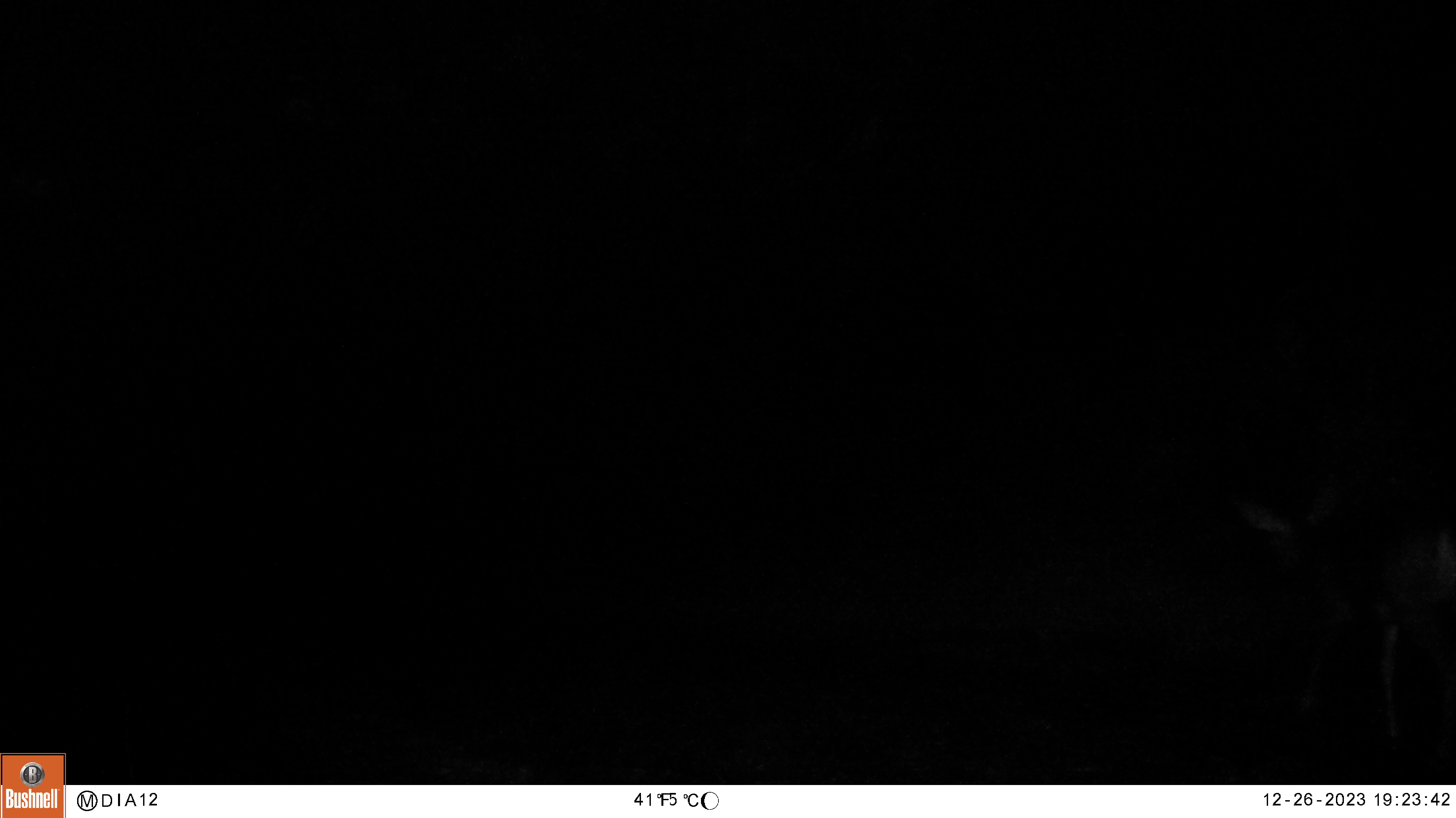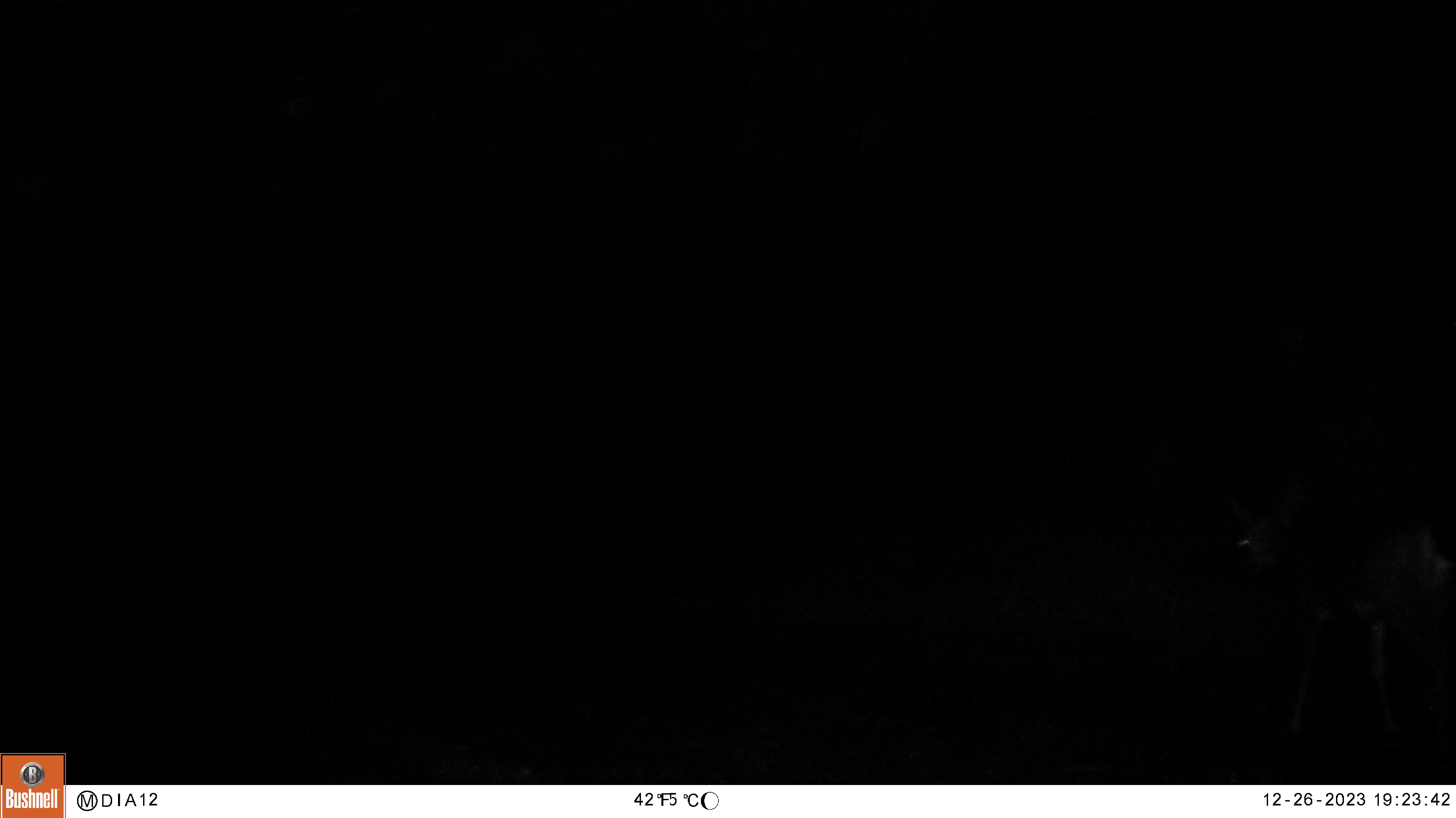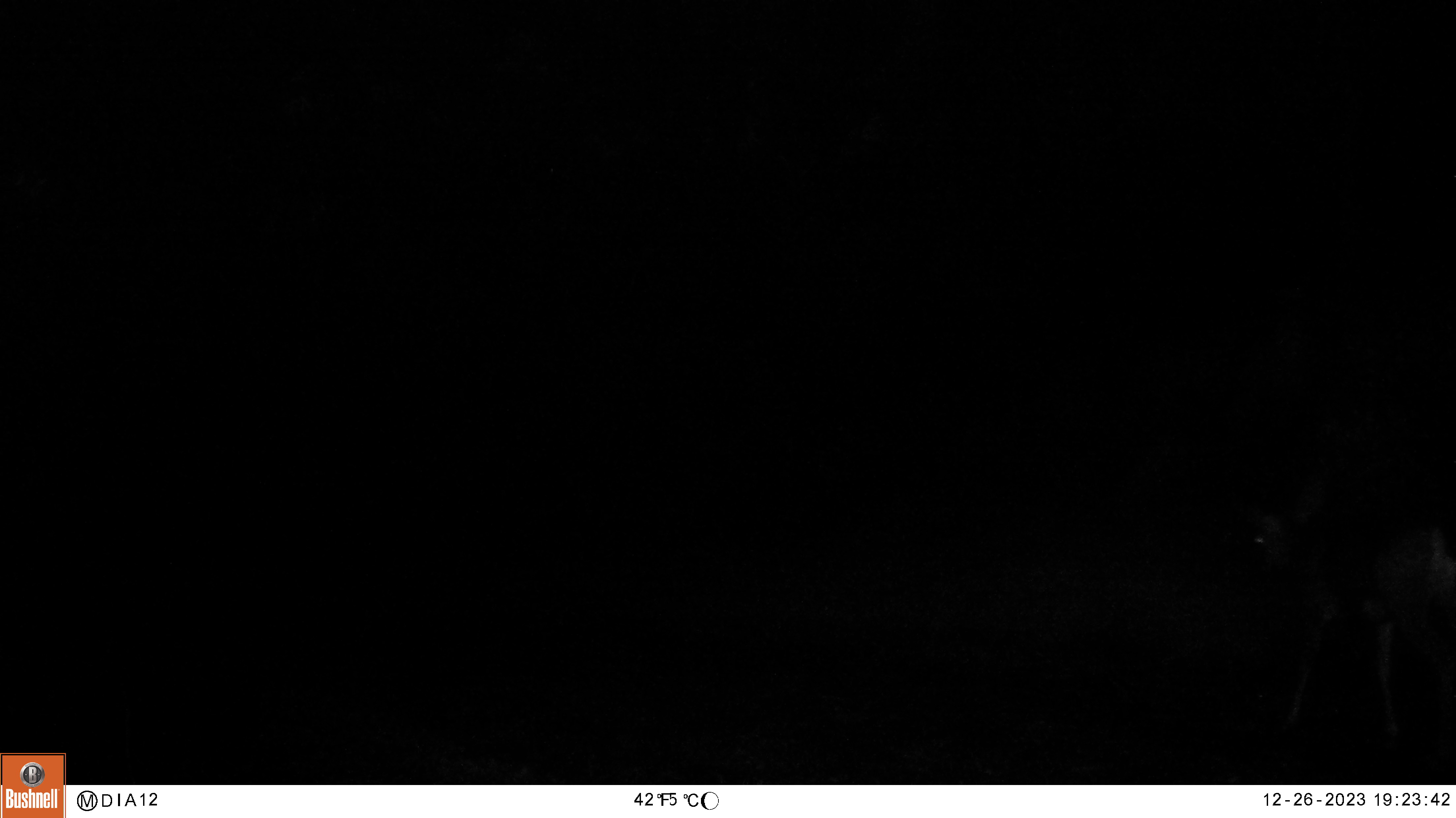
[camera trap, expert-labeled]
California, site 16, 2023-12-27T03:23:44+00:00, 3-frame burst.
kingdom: Animalia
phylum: Chordata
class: Mammalia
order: Artiodactyla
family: Cervidae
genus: Odocoileus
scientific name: Odocoileus hemionus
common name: mule deer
Mule deer (Odocoileus hemionus).